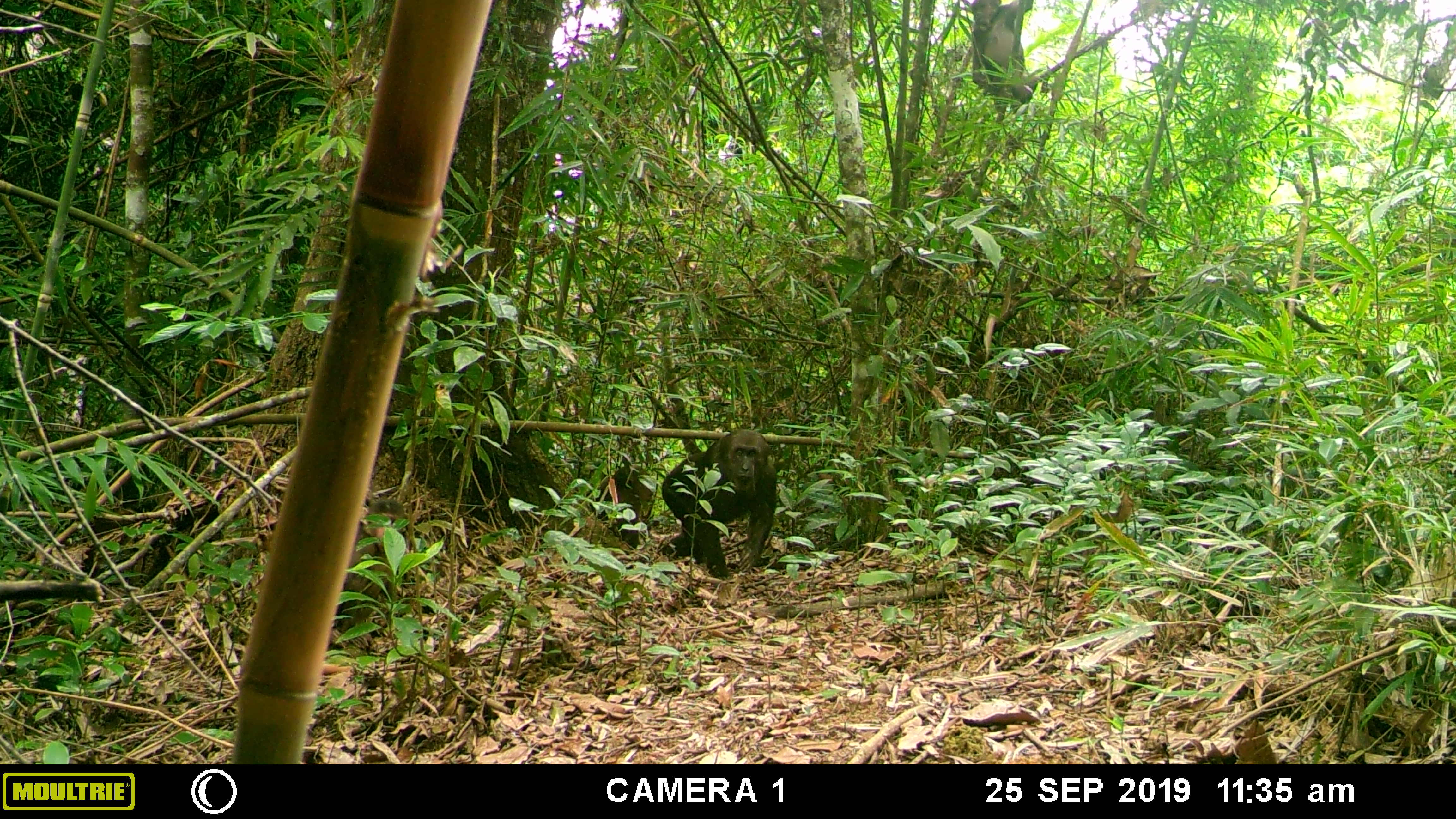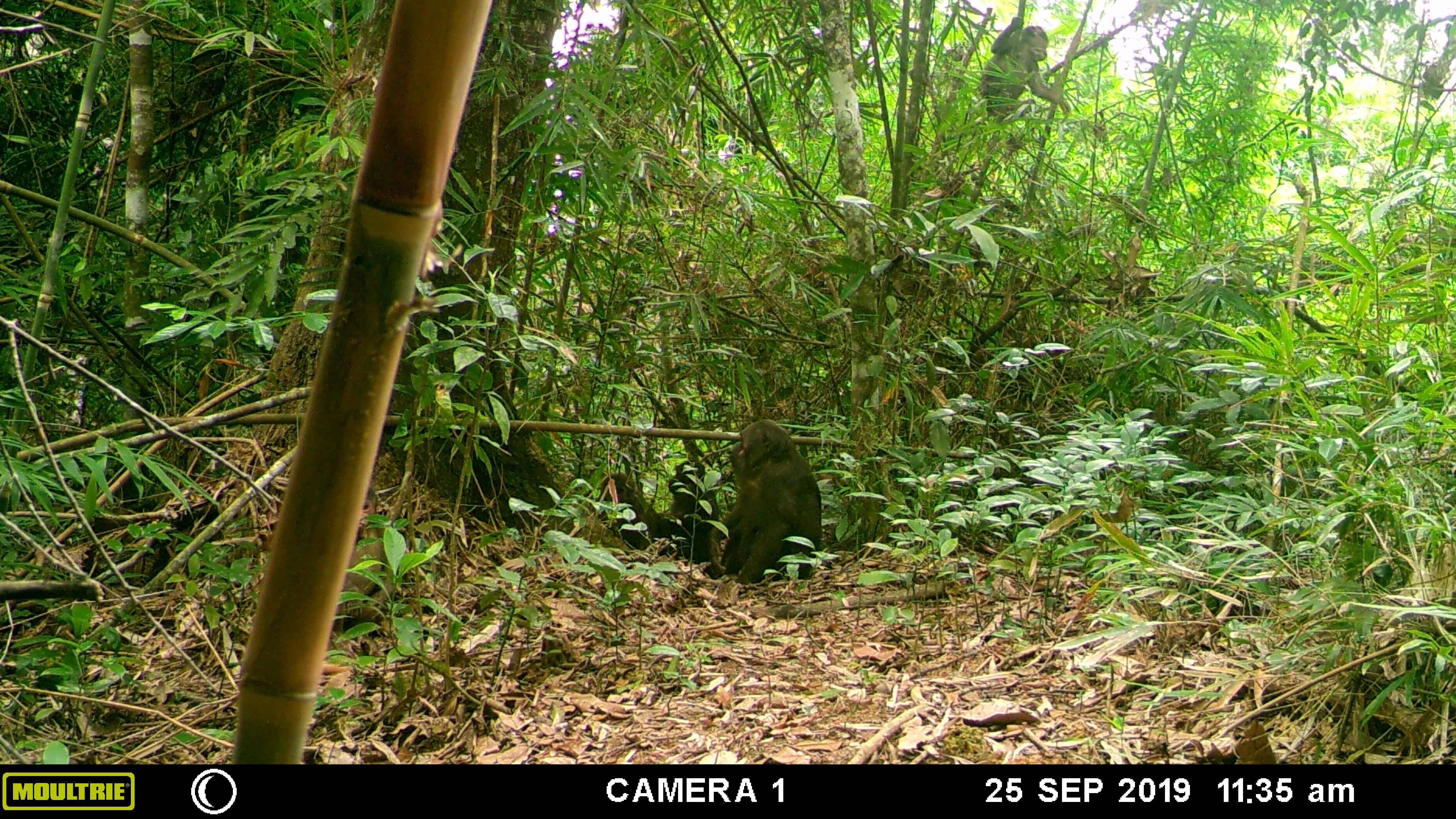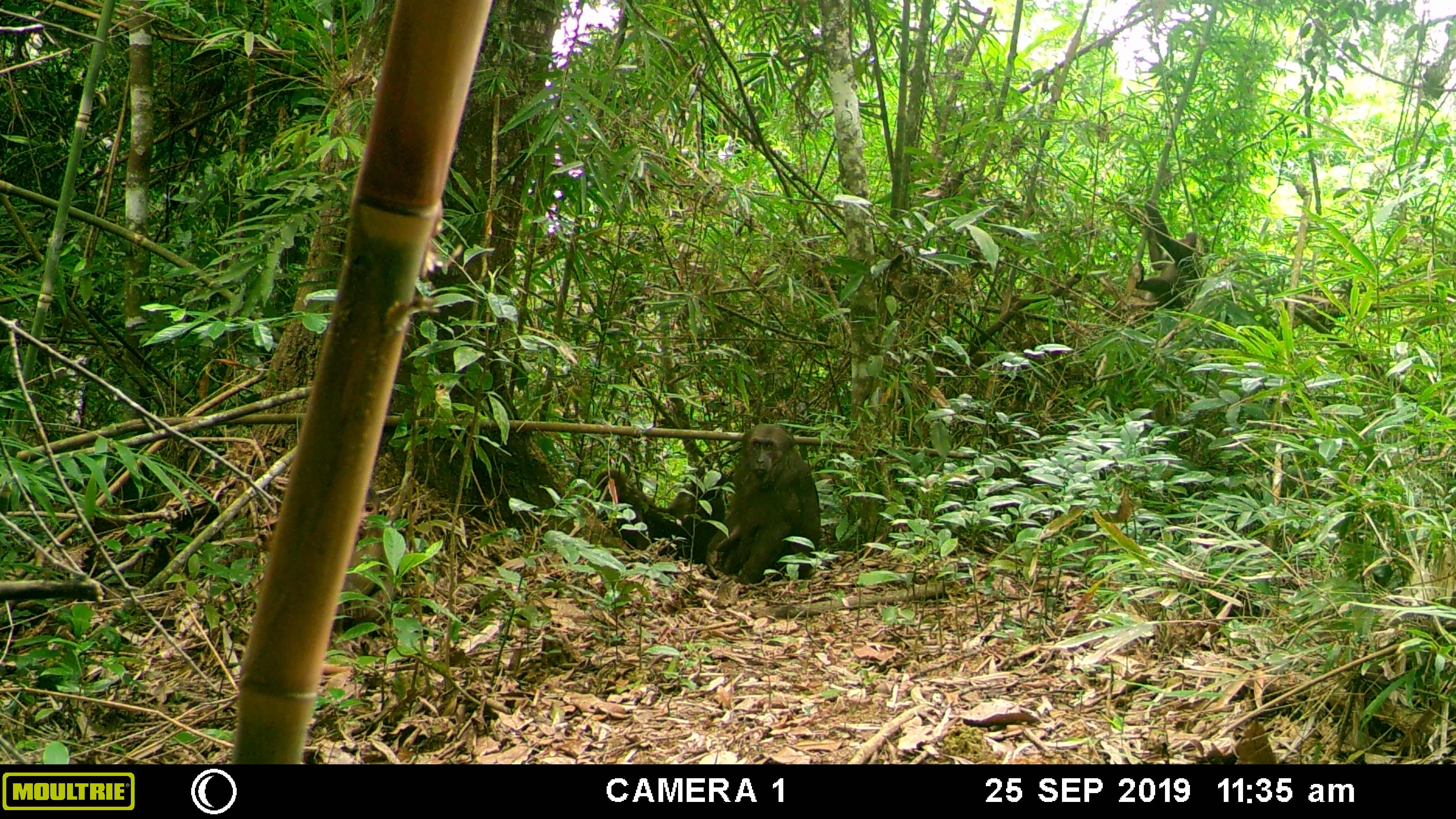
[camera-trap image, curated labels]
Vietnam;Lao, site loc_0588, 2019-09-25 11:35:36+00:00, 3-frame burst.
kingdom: Animalia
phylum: Chordata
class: Mammalia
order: Primates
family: Cercopithecidae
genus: Macaca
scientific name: Macaca arctoides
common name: stump-tailed macaque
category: stump tailed macaque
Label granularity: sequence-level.